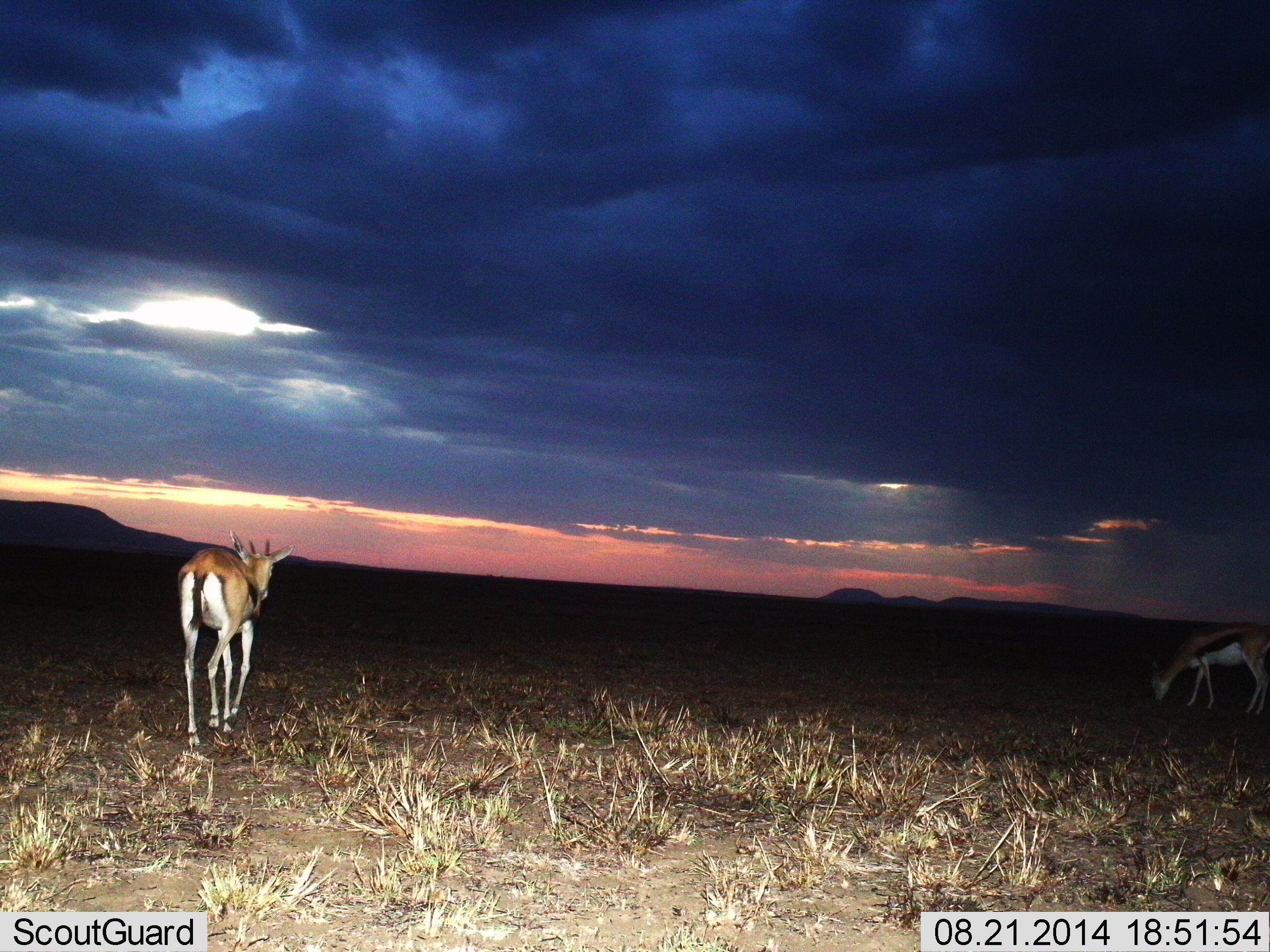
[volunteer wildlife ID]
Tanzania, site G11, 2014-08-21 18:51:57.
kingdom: Animalia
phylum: Chordata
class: Mammalia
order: Artiodactyla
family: Bovidae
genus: Eudorcas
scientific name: Eudorcas thomsonii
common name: thomson's gazelle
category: gazellethomsons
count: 2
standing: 20%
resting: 0%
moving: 70%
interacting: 0%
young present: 0%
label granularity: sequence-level